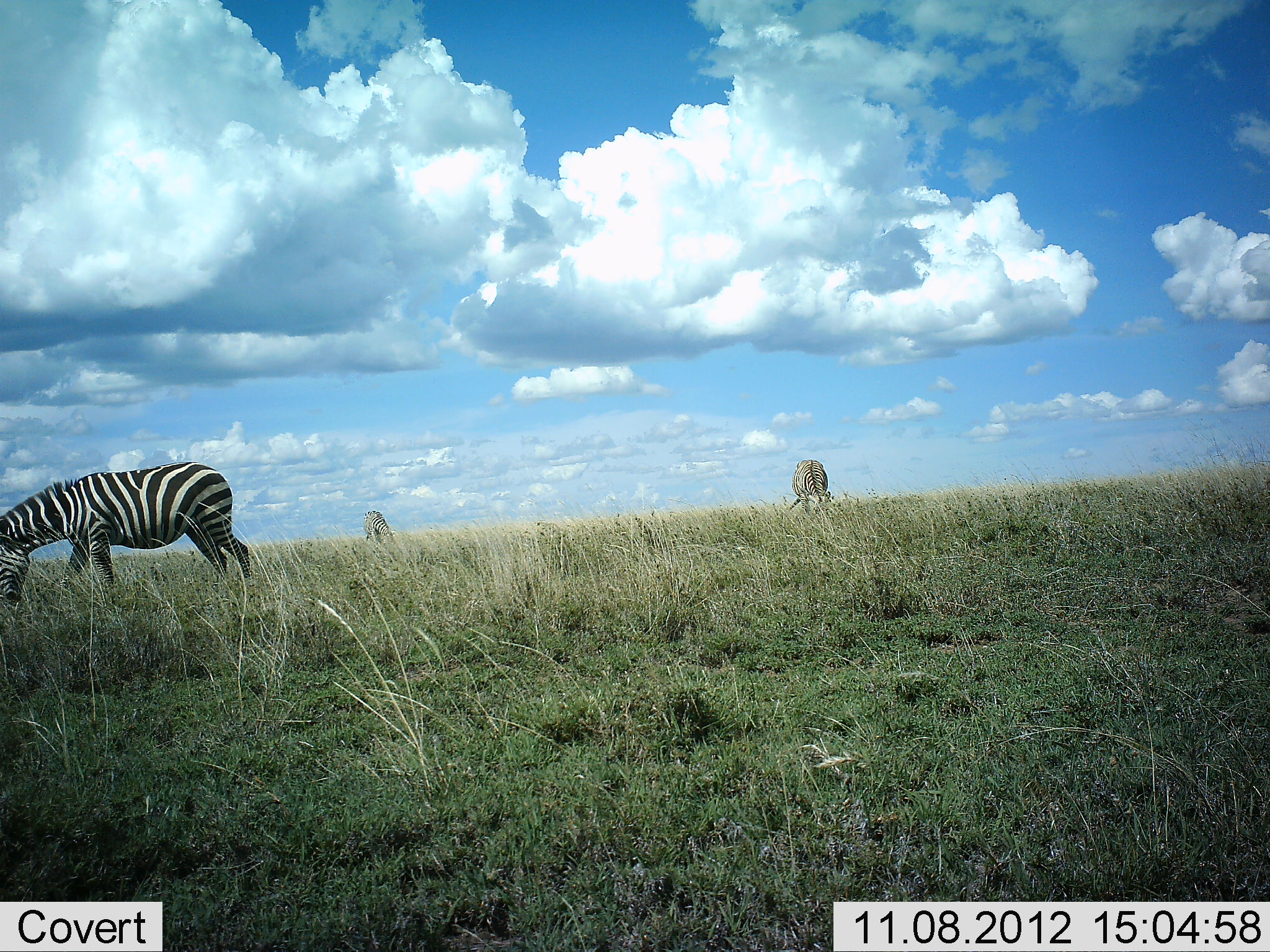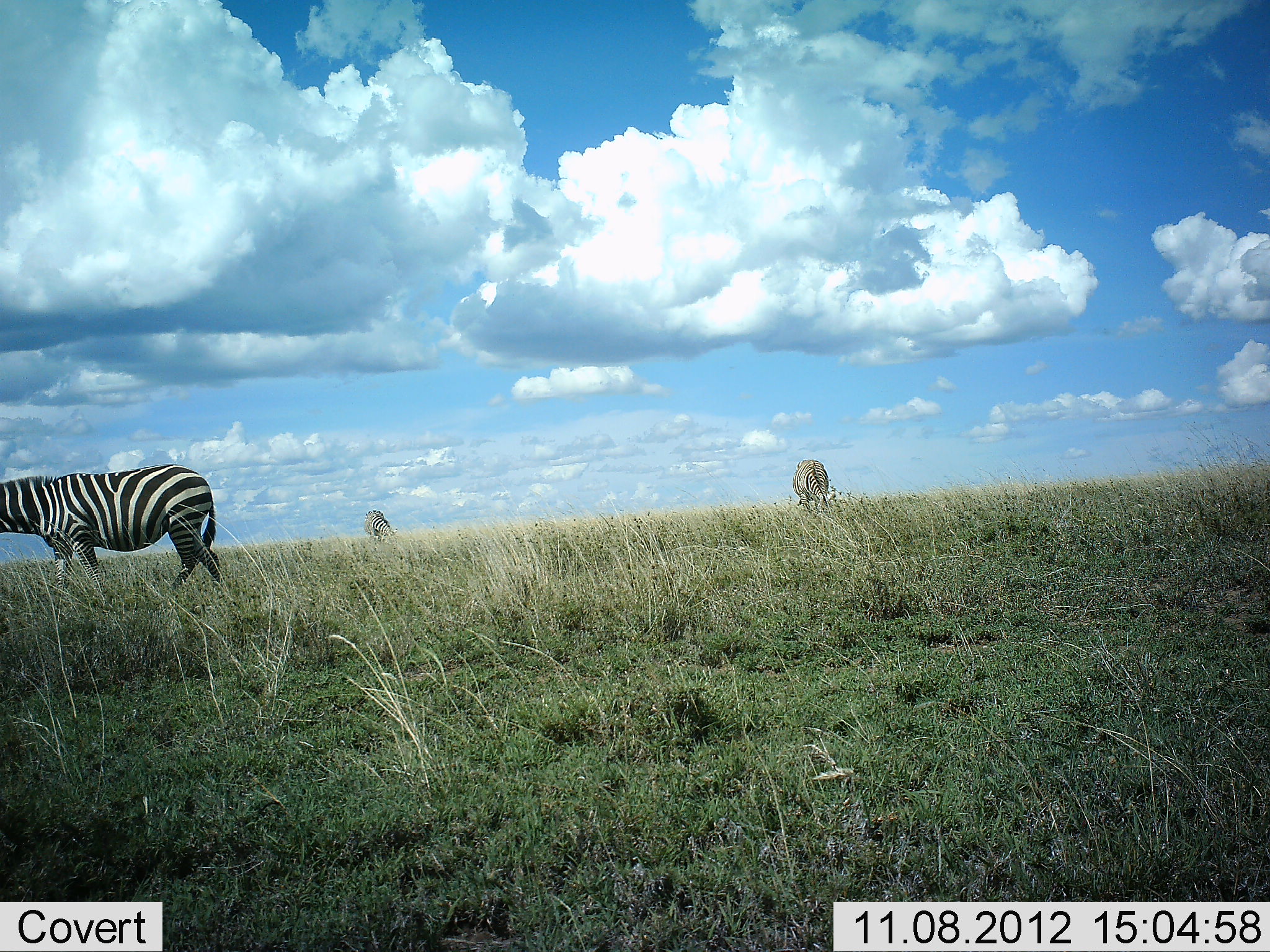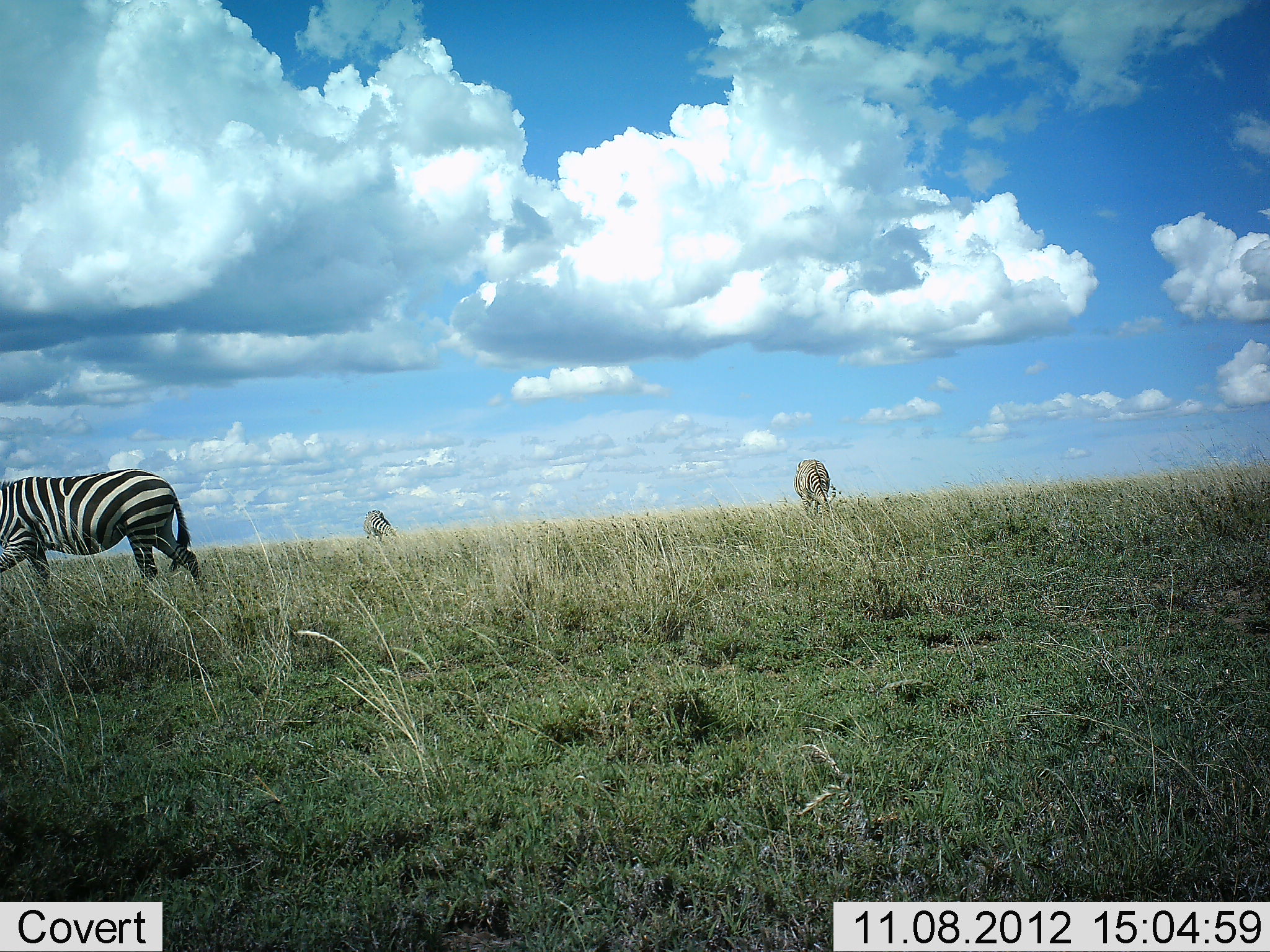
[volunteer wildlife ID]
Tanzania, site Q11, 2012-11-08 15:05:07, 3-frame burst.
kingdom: Animalia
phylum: Chordata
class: Mammalia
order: Perissodactyla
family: Equidae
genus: Equus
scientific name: Equus quagga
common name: plains zebra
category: zebra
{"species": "zebra (plains zebra) (Equus quagga)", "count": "3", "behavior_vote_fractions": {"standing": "45%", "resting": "0%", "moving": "36%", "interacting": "0%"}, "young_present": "0%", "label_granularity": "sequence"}